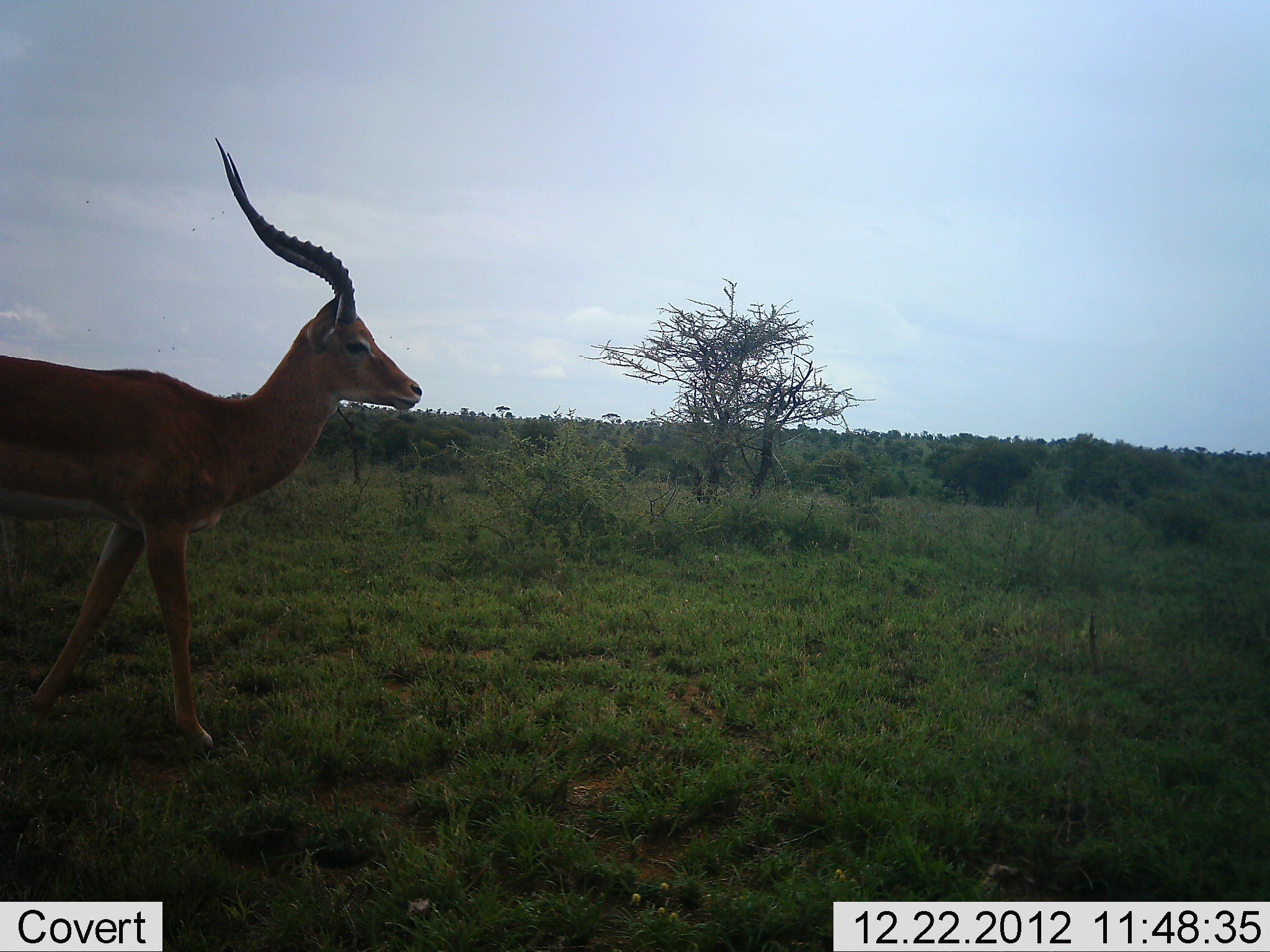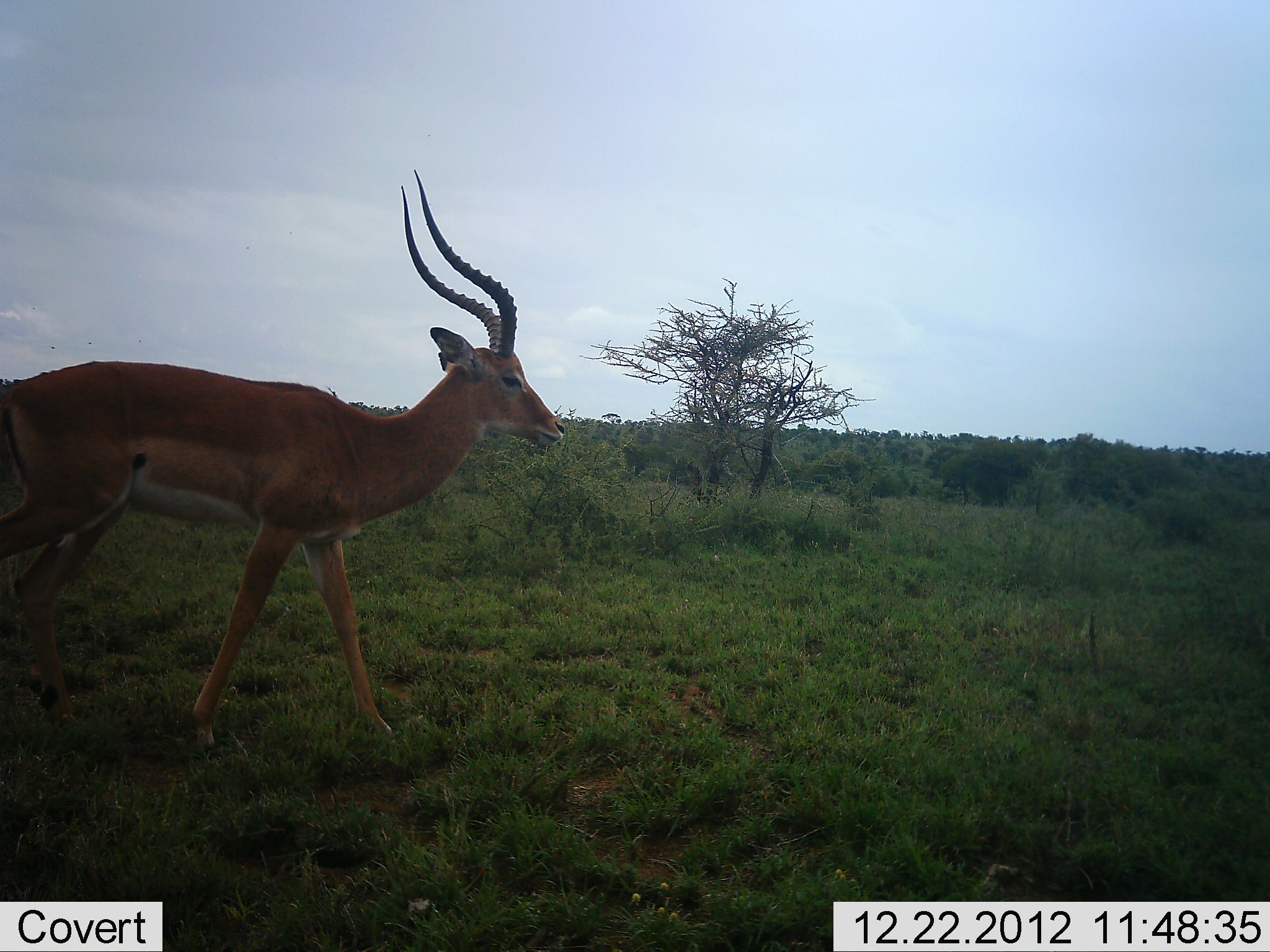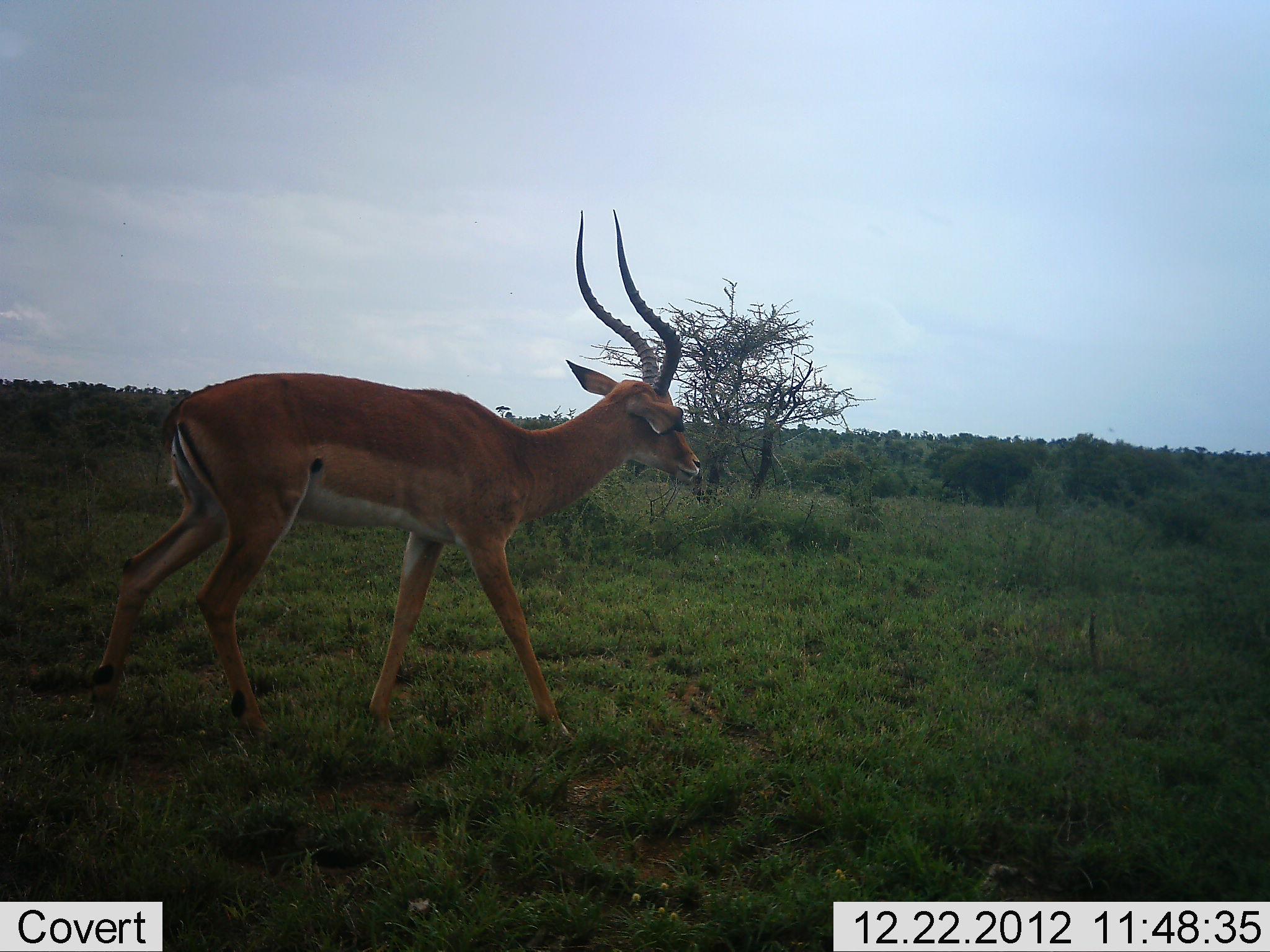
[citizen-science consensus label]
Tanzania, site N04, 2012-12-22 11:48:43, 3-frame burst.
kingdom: Animalia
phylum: Chordata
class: Mammalia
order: Artiodactyla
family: Bovidae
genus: Aepyceros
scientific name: Aepyceros melampus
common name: impala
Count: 1.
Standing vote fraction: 0%.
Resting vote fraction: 0%.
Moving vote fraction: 100%.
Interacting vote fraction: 0%.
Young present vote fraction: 0%.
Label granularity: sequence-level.